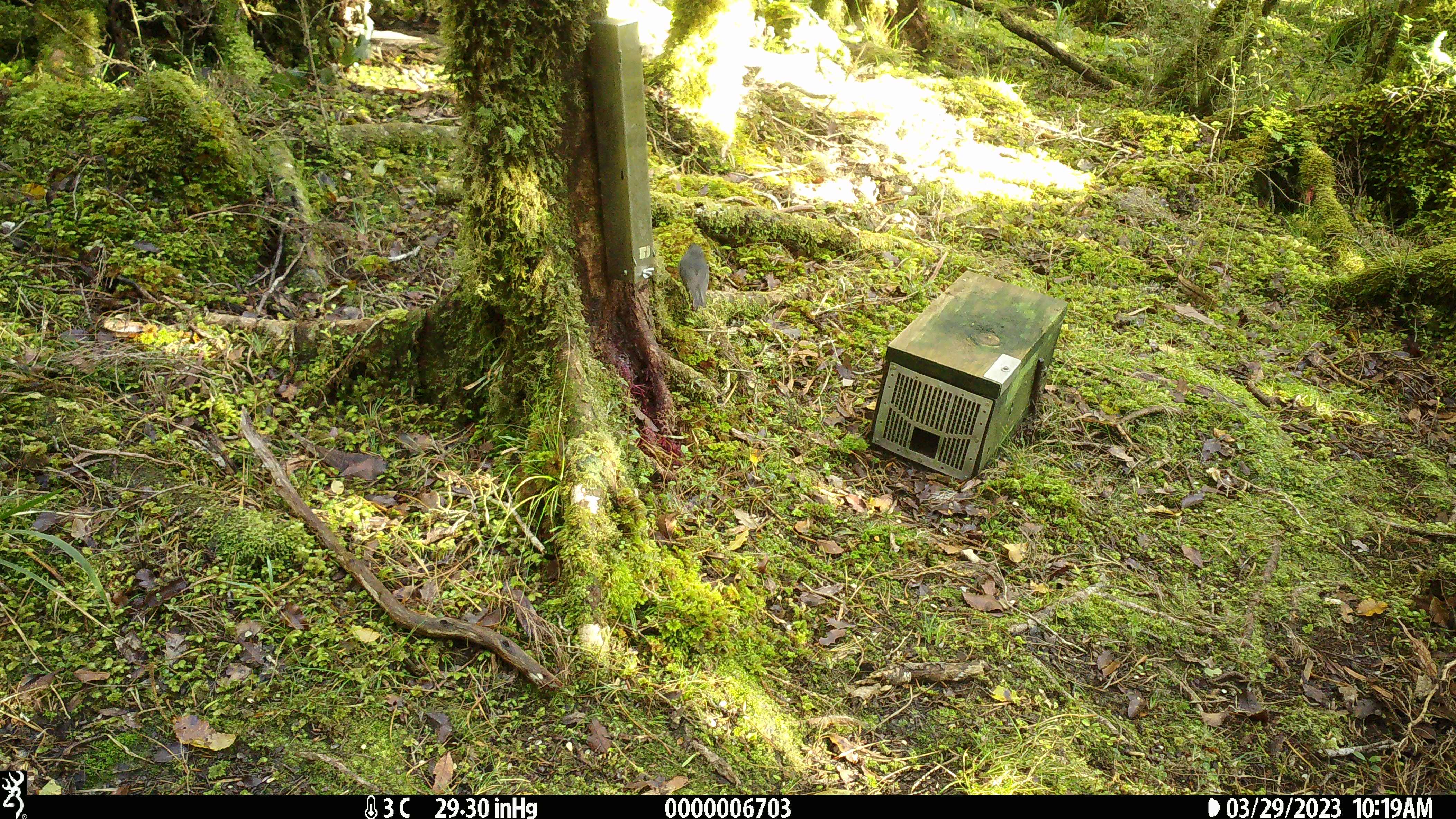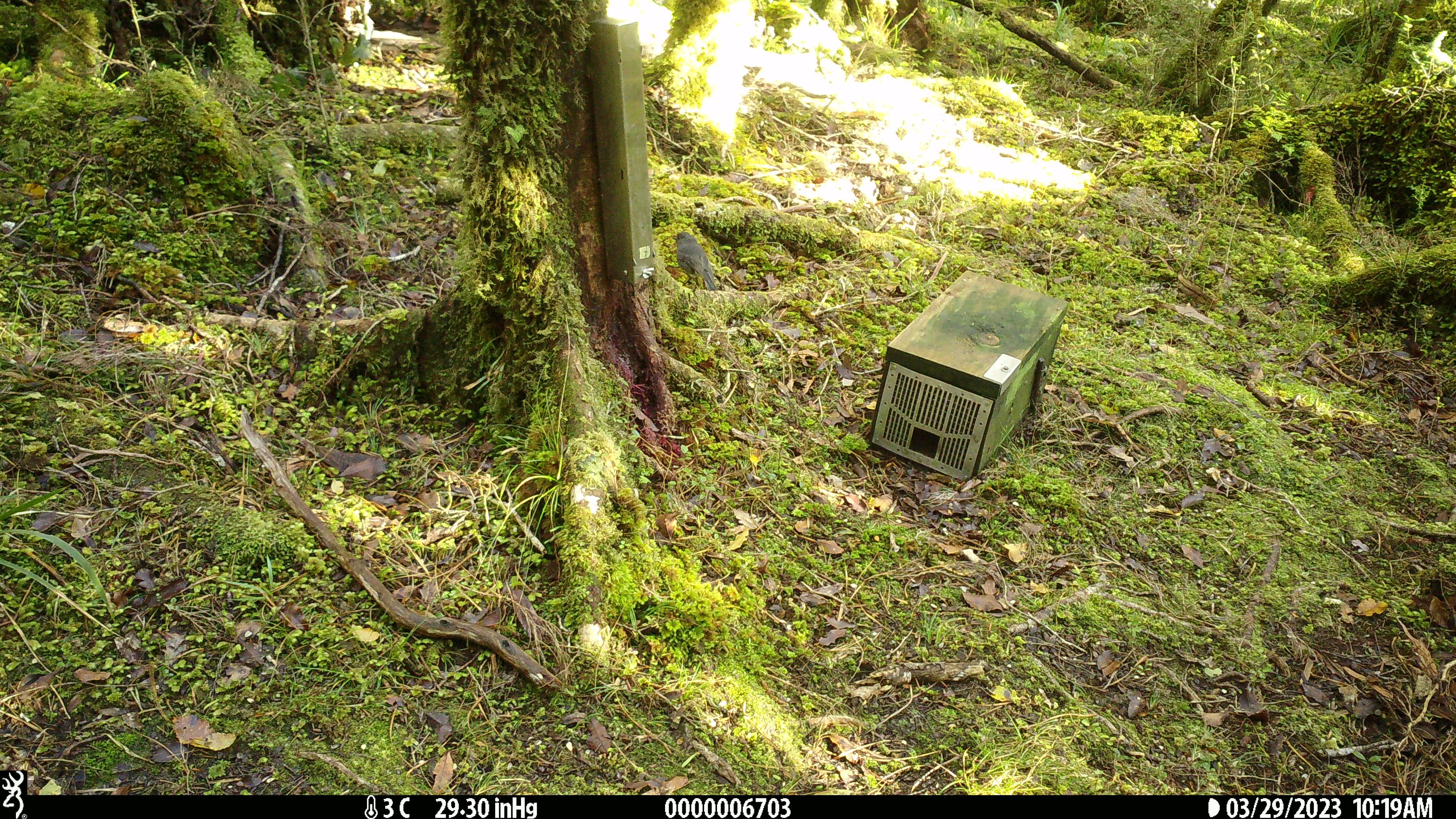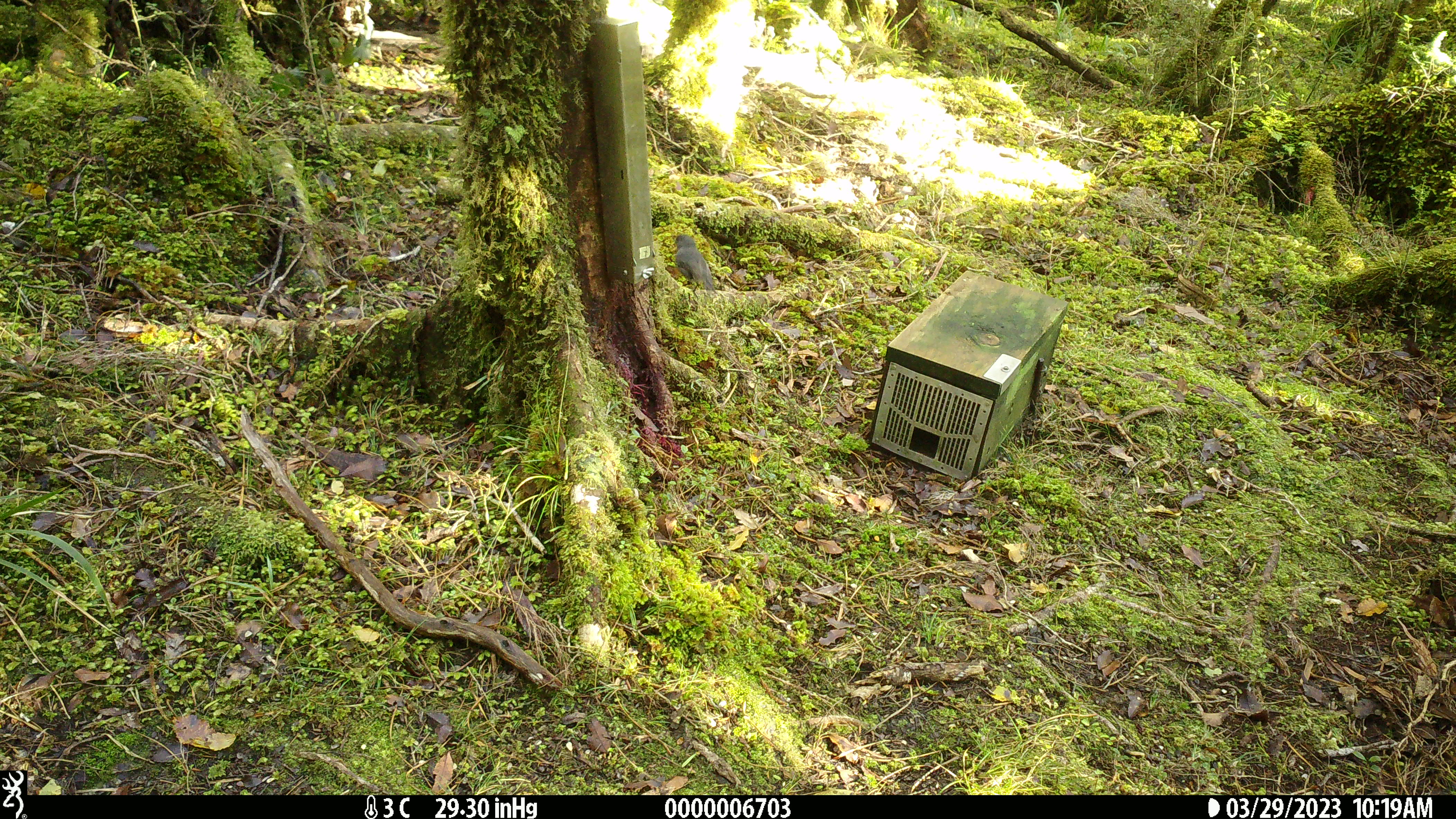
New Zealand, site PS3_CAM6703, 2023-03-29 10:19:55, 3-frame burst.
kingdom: Animalia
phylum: Chordata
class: Aves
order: Passeriformes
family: Petroicidae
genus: Petroica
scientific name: Petroica australis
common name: new zealand robin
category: robin